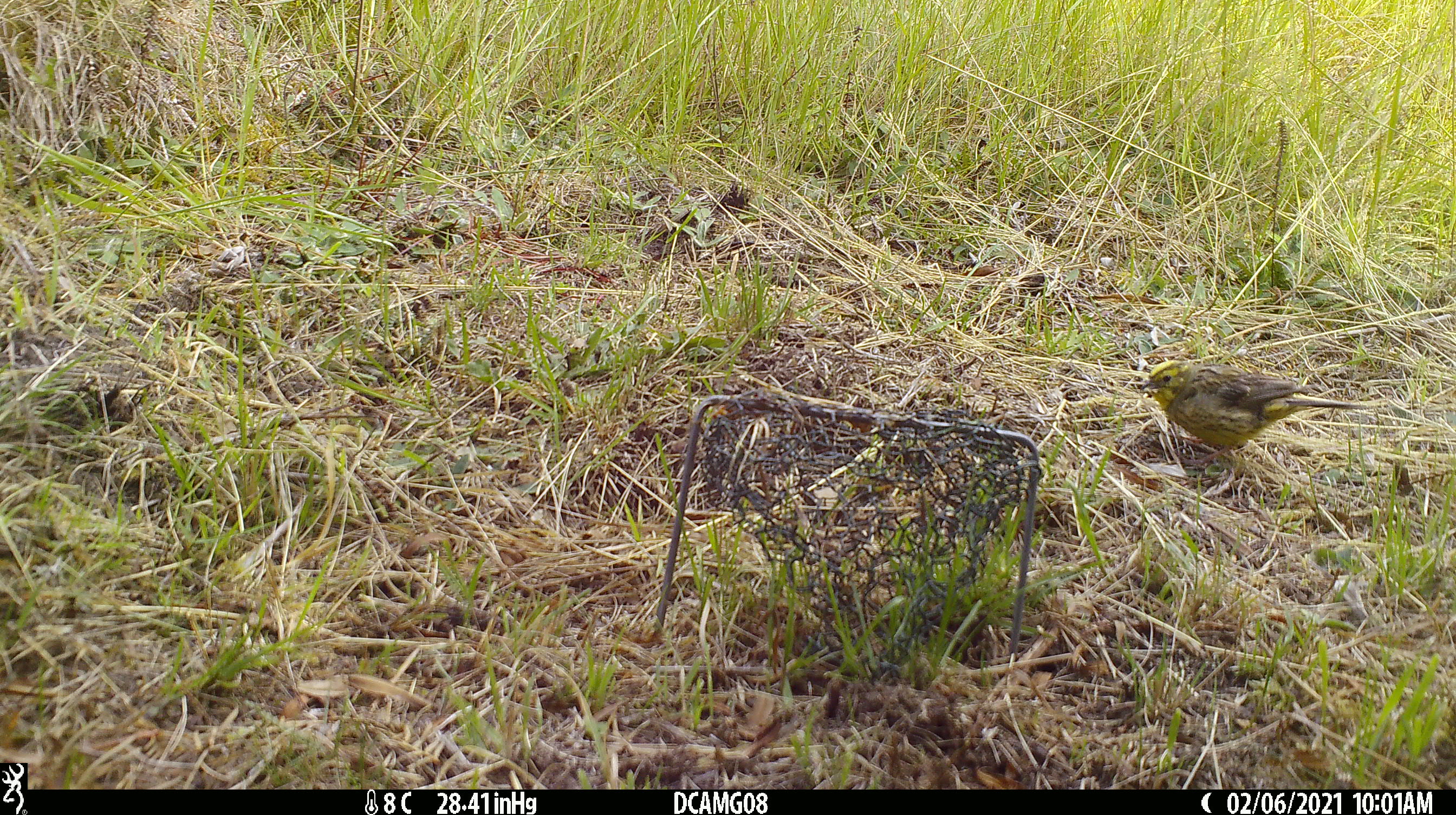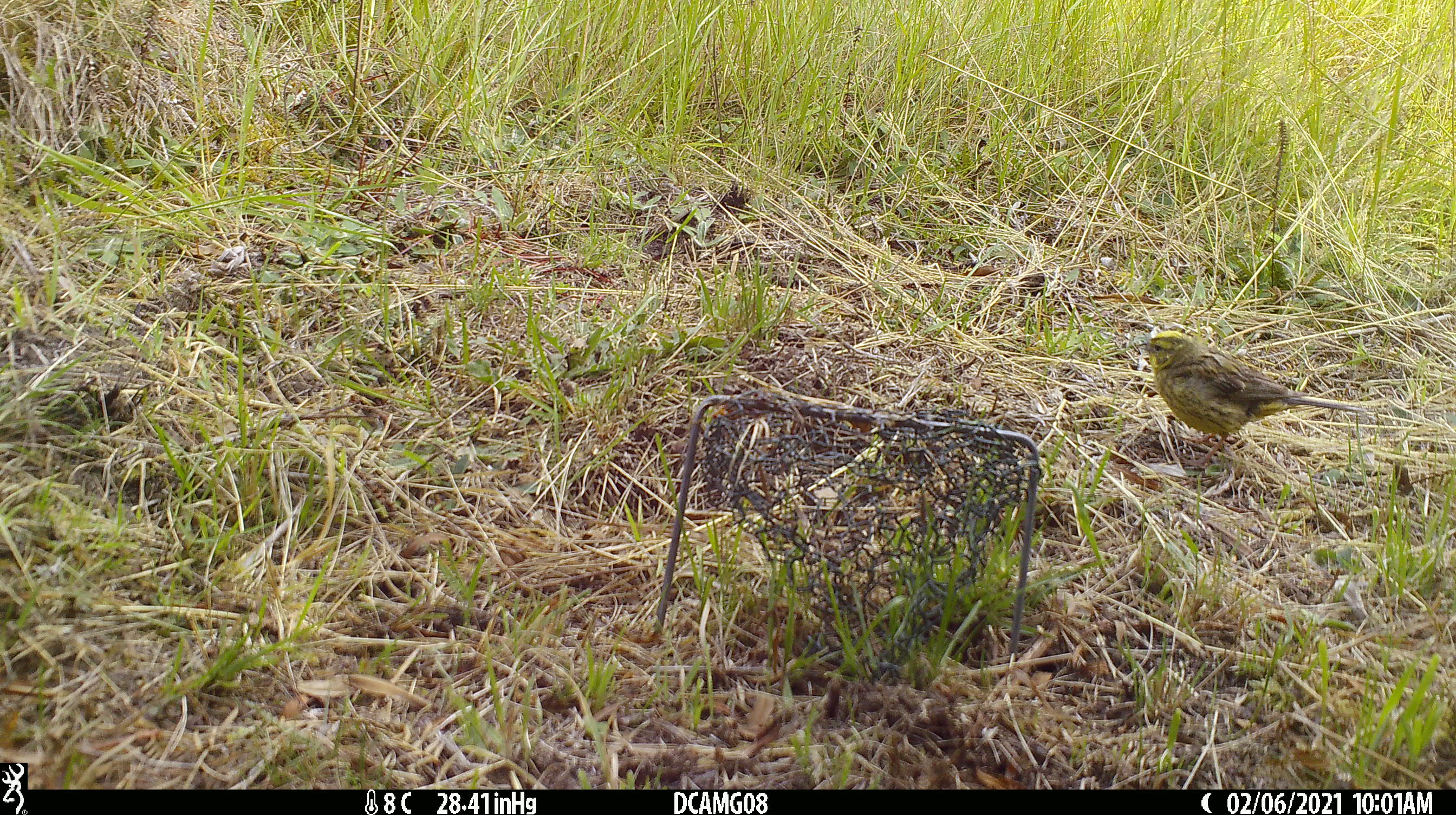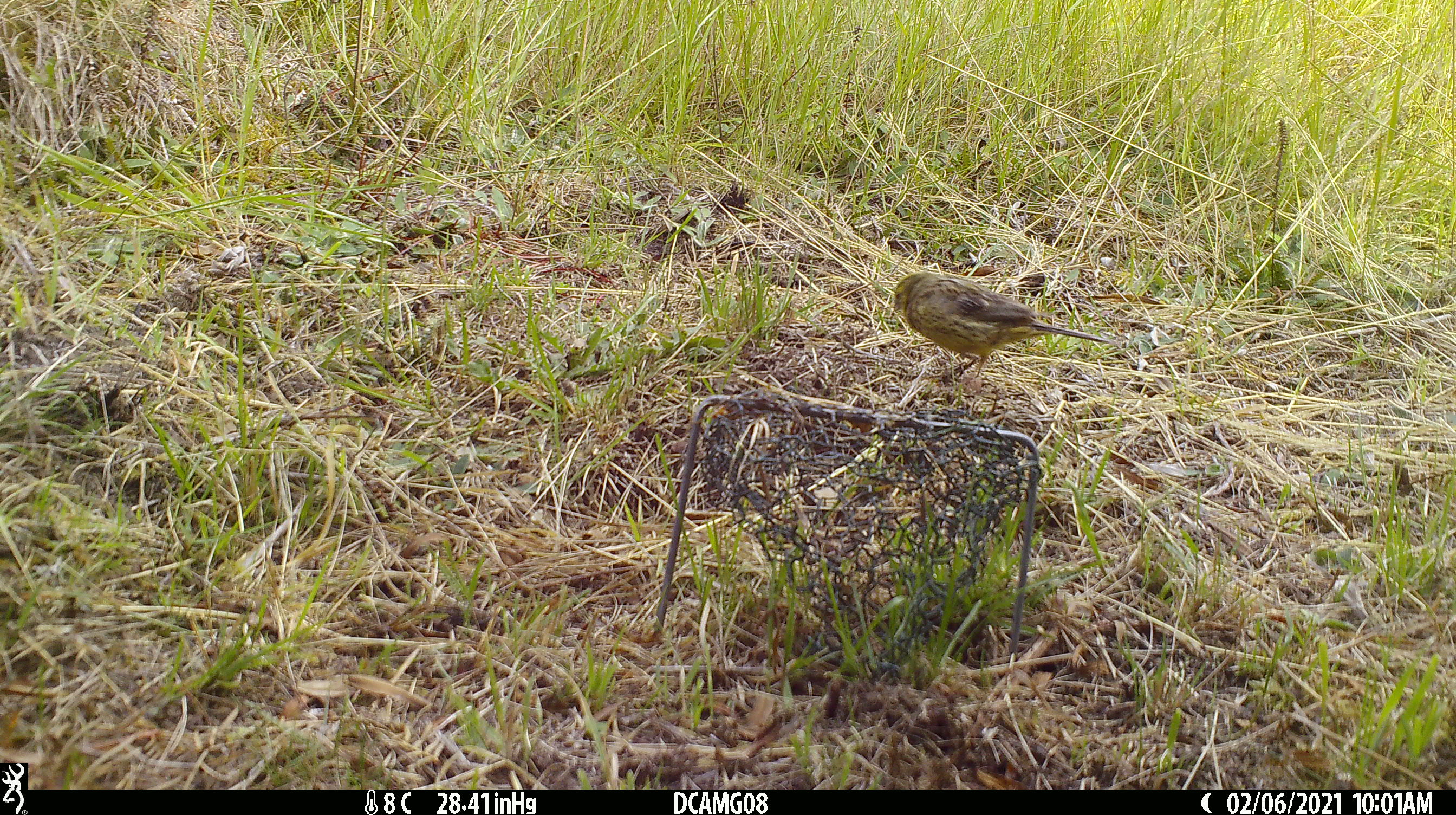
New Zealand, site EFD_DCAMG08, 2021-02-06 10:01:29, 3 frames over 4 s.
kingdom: Animalia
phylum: Chordata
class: Aves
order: Passeriformes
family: Emberizidae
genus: Emberiza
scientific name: Emberiza citrinella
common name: yellowhammer